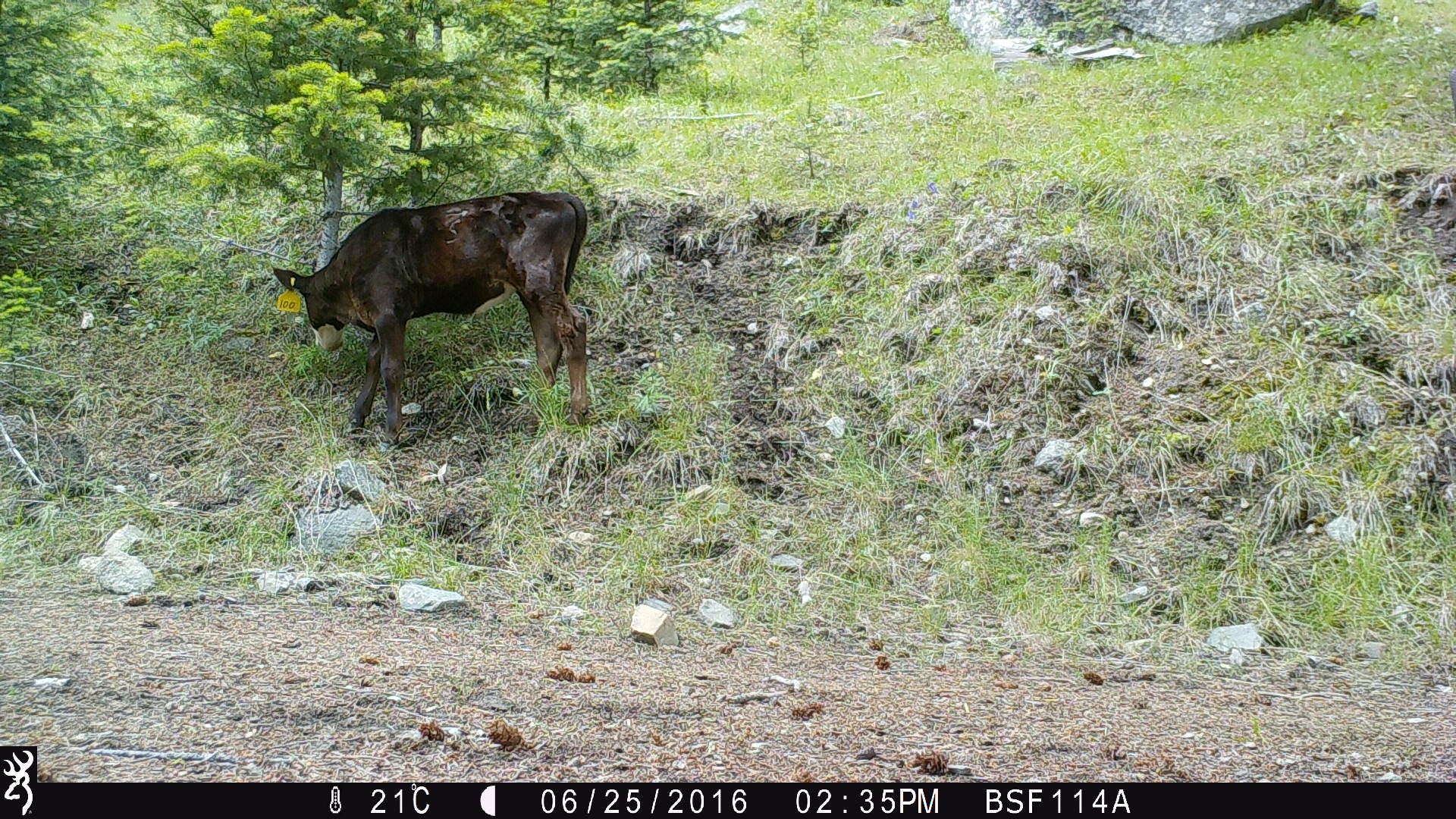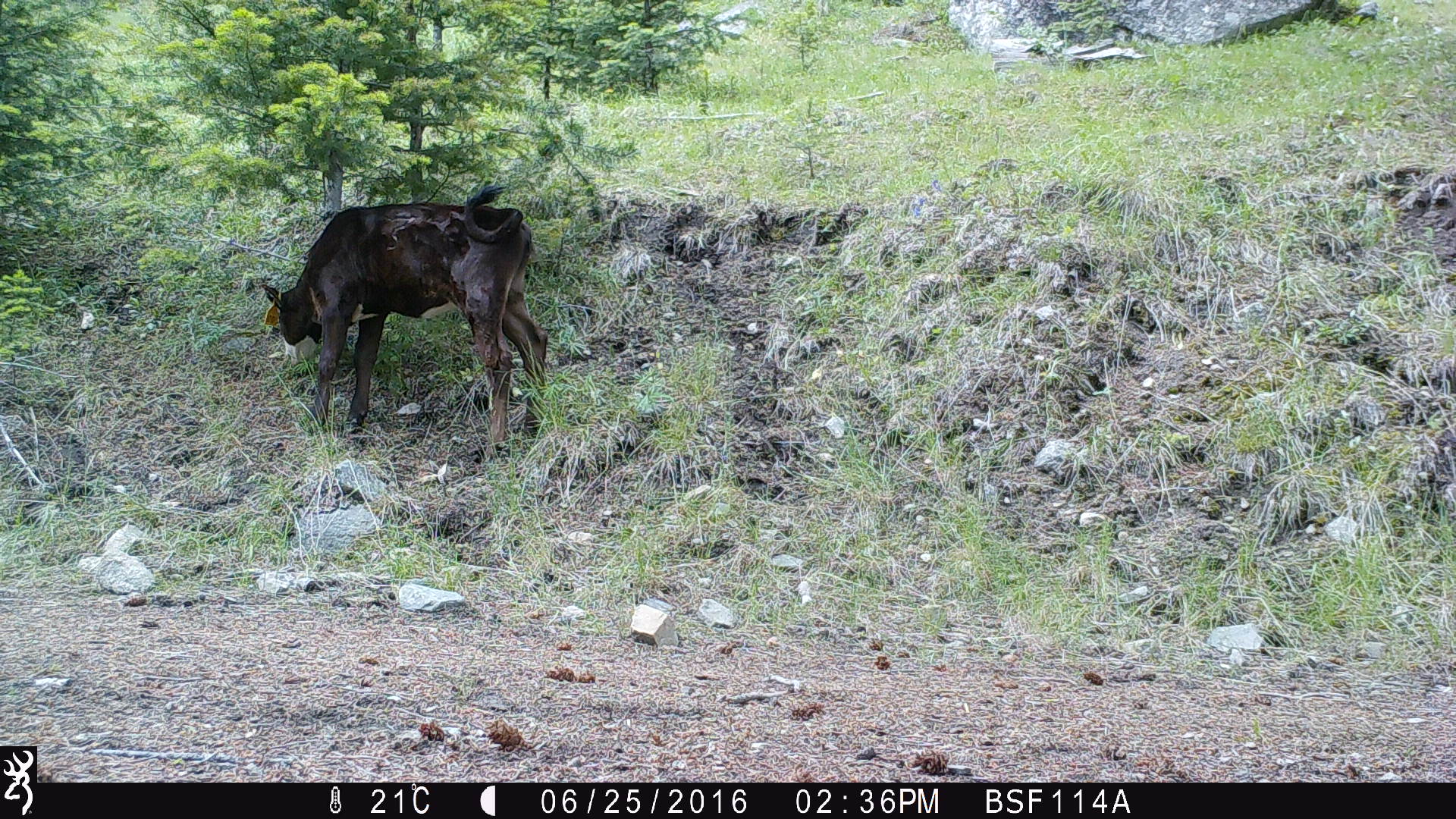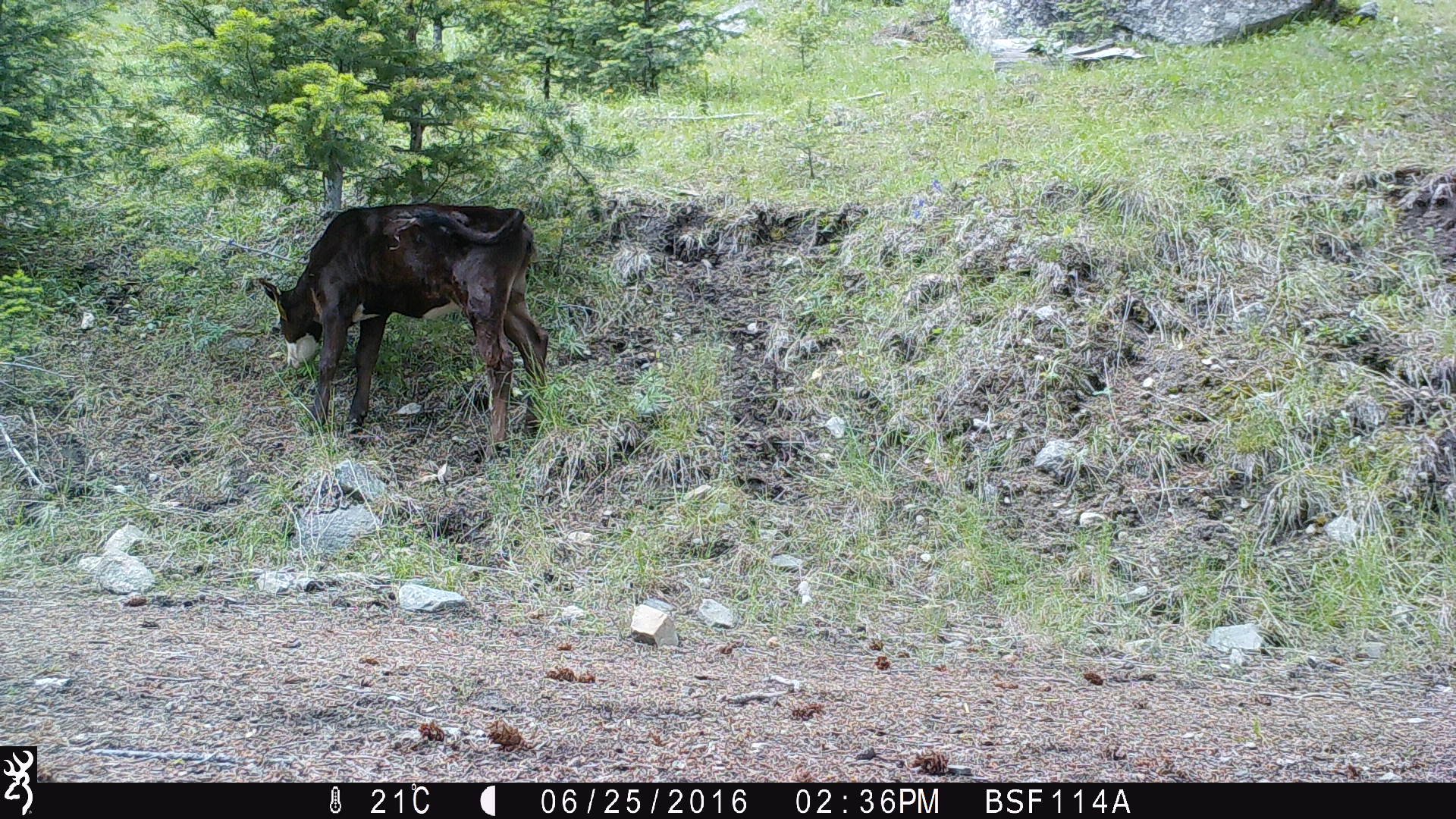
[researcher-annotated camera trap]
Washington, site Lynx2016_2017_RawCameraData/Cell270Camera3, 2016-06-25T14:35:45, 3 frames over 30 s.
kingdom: Animalia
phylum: Chordata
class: Mammalia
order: Artiodactyla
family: Bovidae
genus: Bos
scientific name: Bos taurus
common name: domestic cattle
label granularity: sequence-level